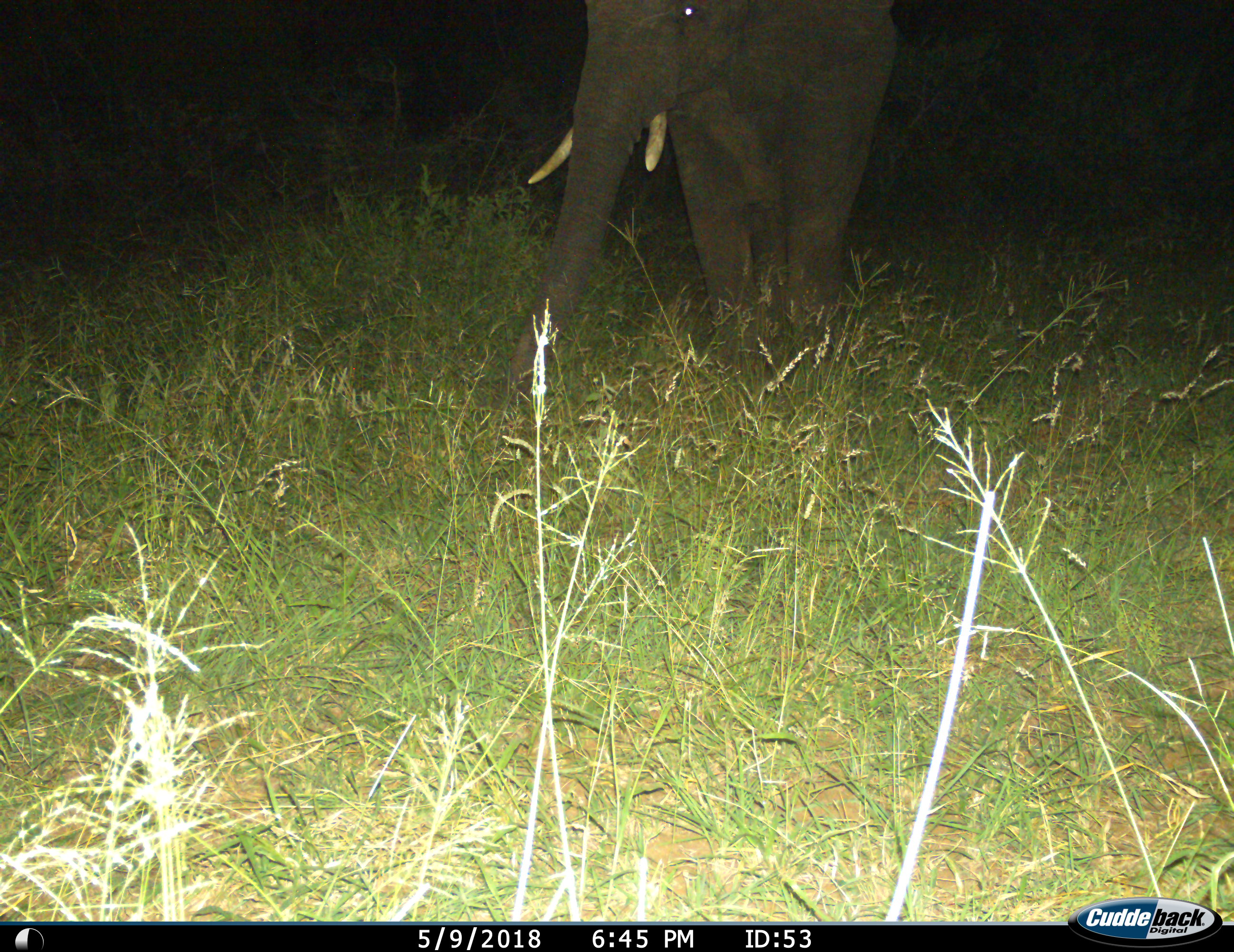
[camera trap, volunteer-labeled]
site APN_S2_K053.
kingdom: Animalia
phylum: Chordata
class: Mammalia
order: Proboscidea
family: Elephantidae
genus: Loxodonta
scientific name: Loxodonta africana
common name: african bush elephant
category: elephant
Elephant (african bush elephant) (Loxodonta africana), count 1. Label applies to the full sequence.